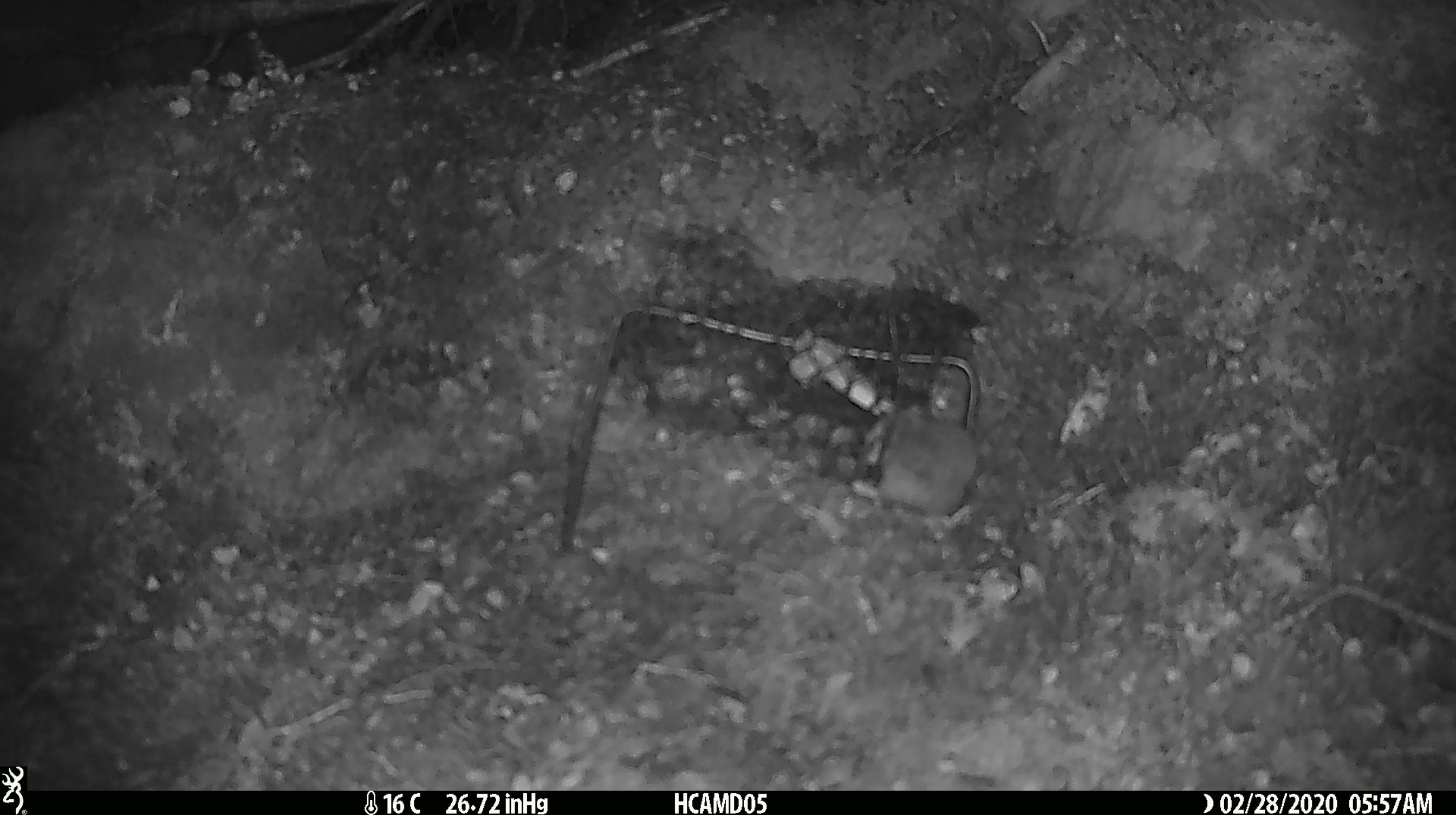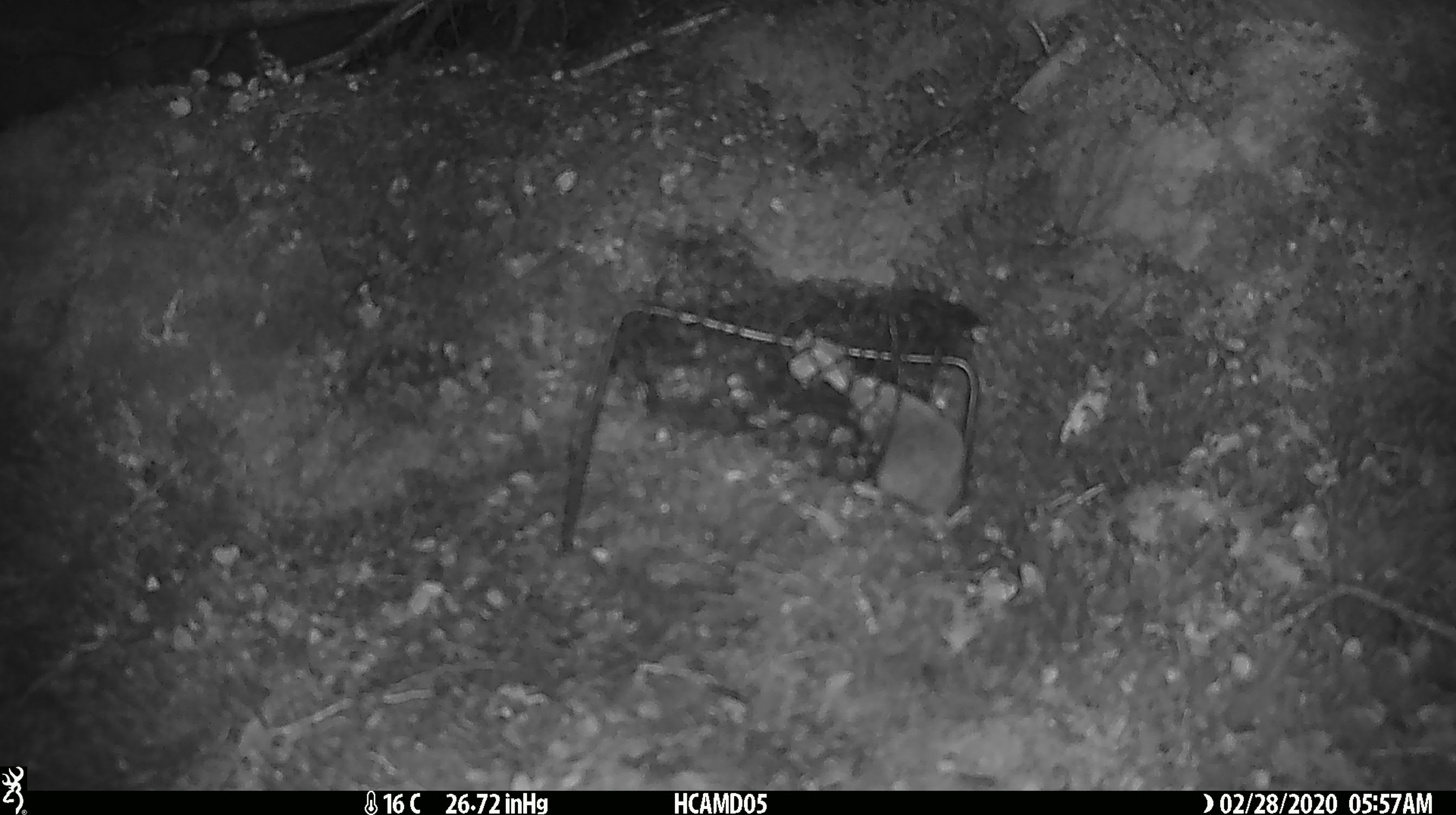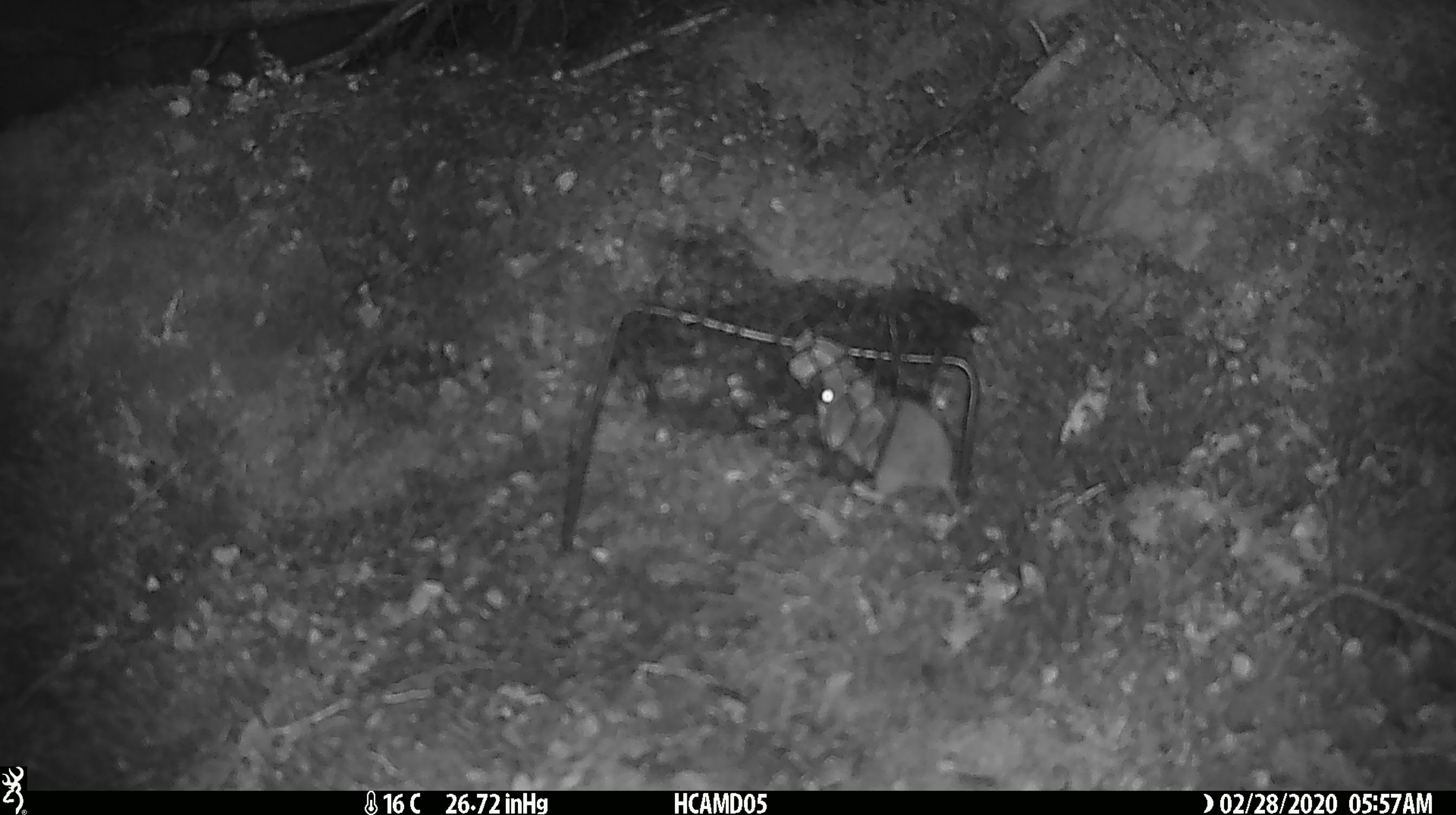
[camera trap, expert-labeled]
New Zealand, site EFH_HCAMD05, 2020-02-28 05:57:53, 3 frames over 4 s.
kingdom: Animalia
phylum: Chordata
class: Mammalia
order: Rodentia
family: Muridae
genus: Mus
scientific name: Mus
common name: mouse